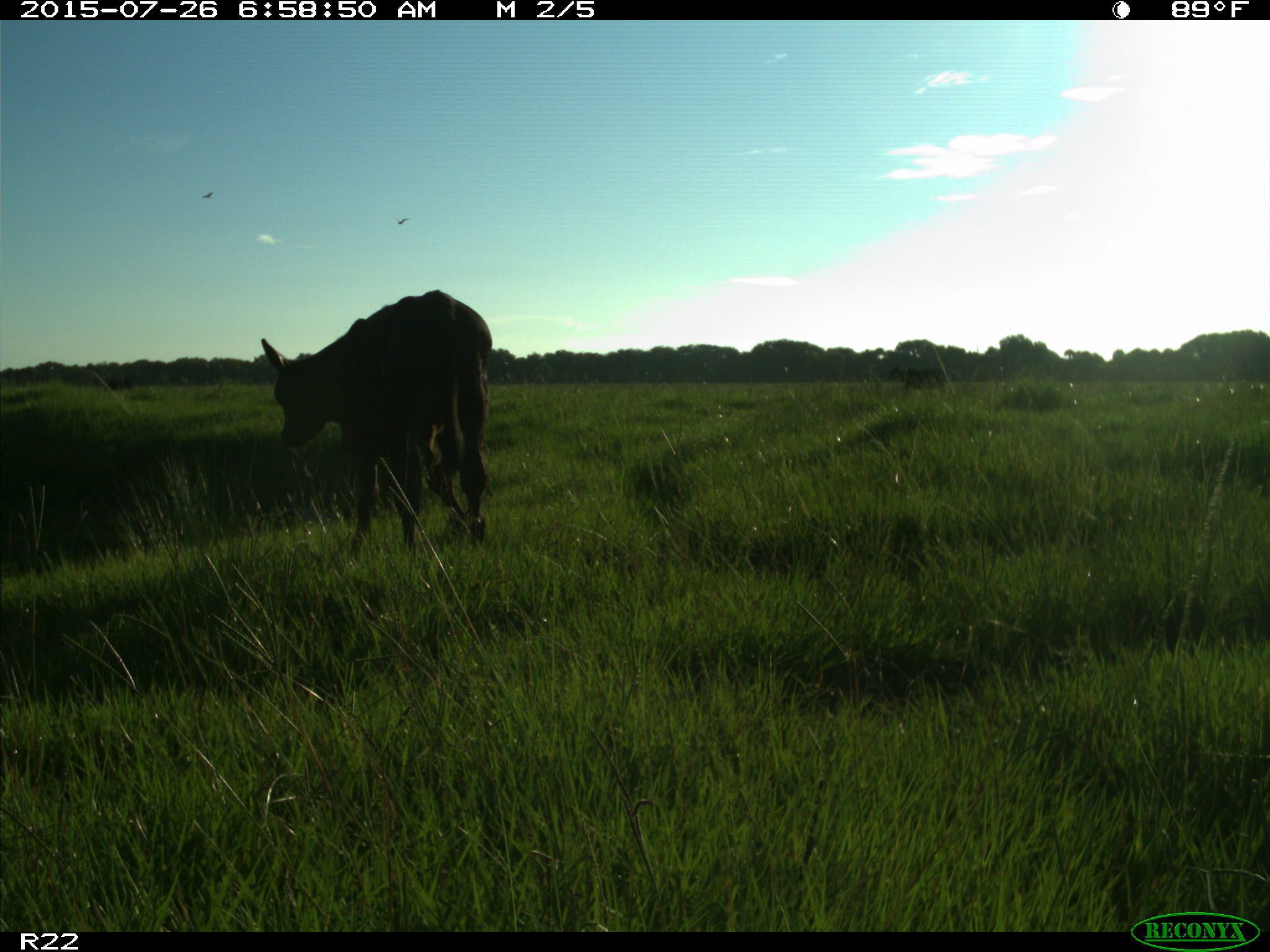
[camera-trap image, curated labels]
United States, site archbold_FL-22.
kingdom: Animalia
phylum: Chordata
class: Mammalia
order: Artiodactyla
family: Bovidae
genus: Bos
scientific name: Bos taurus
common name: domestic cow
Bos taurus (domestic cow).